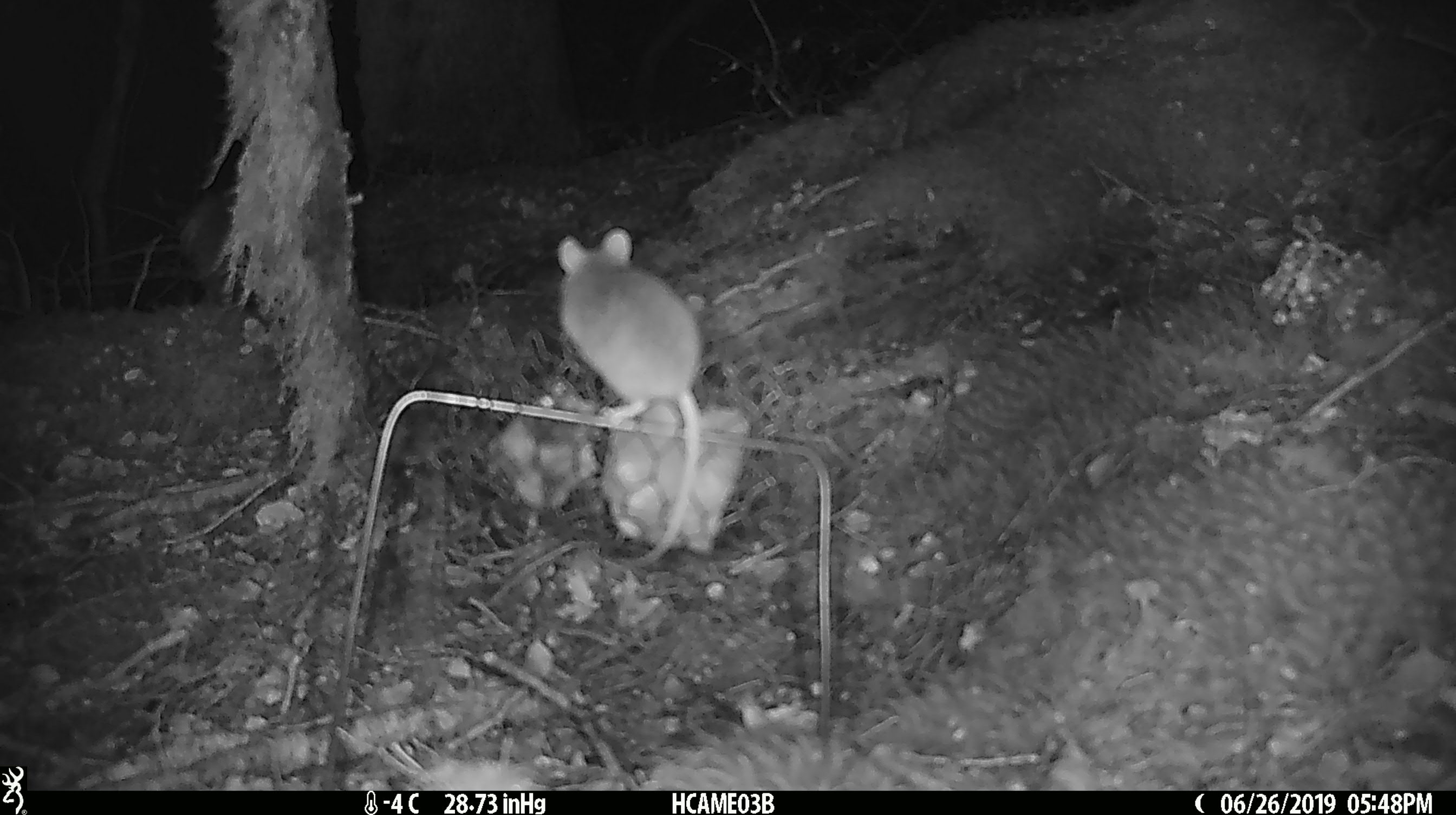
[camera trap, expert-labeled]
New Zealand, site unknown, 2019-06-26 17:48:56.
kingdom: Animalia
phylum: Chordata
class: Mammalia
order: Rodentia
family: Muridae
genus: Mus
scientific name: Mus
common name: mouse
Mouse (Mus).